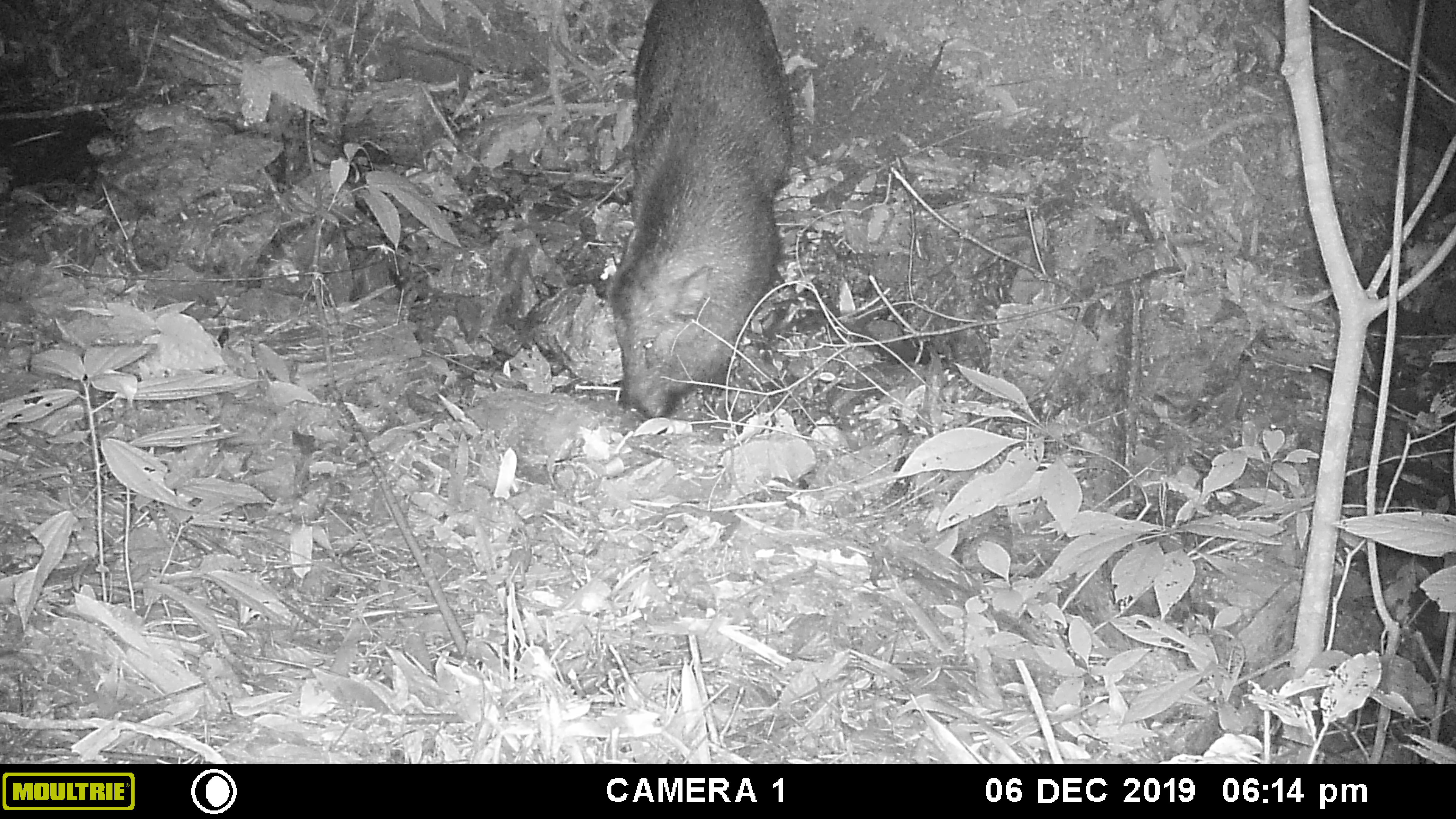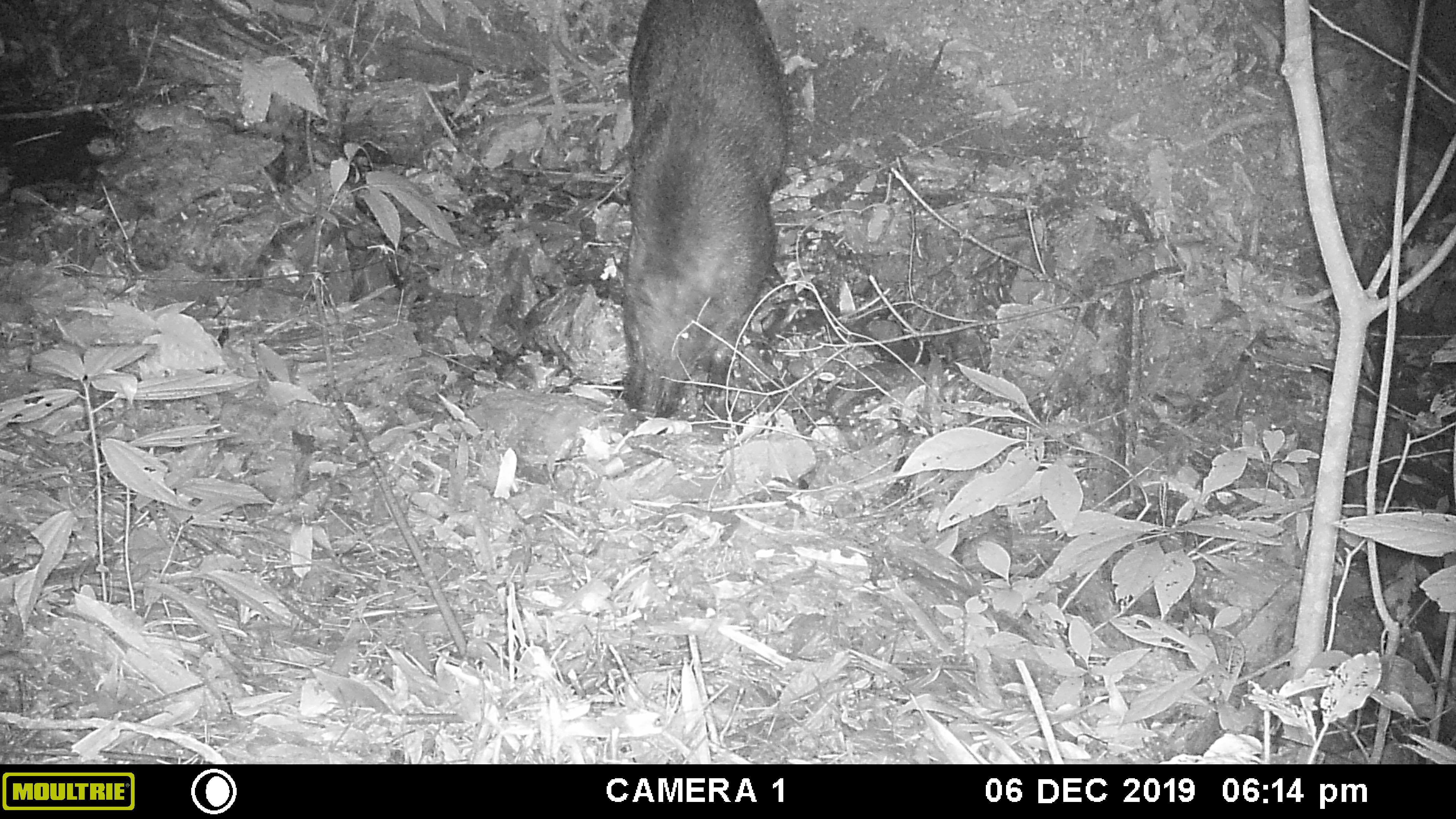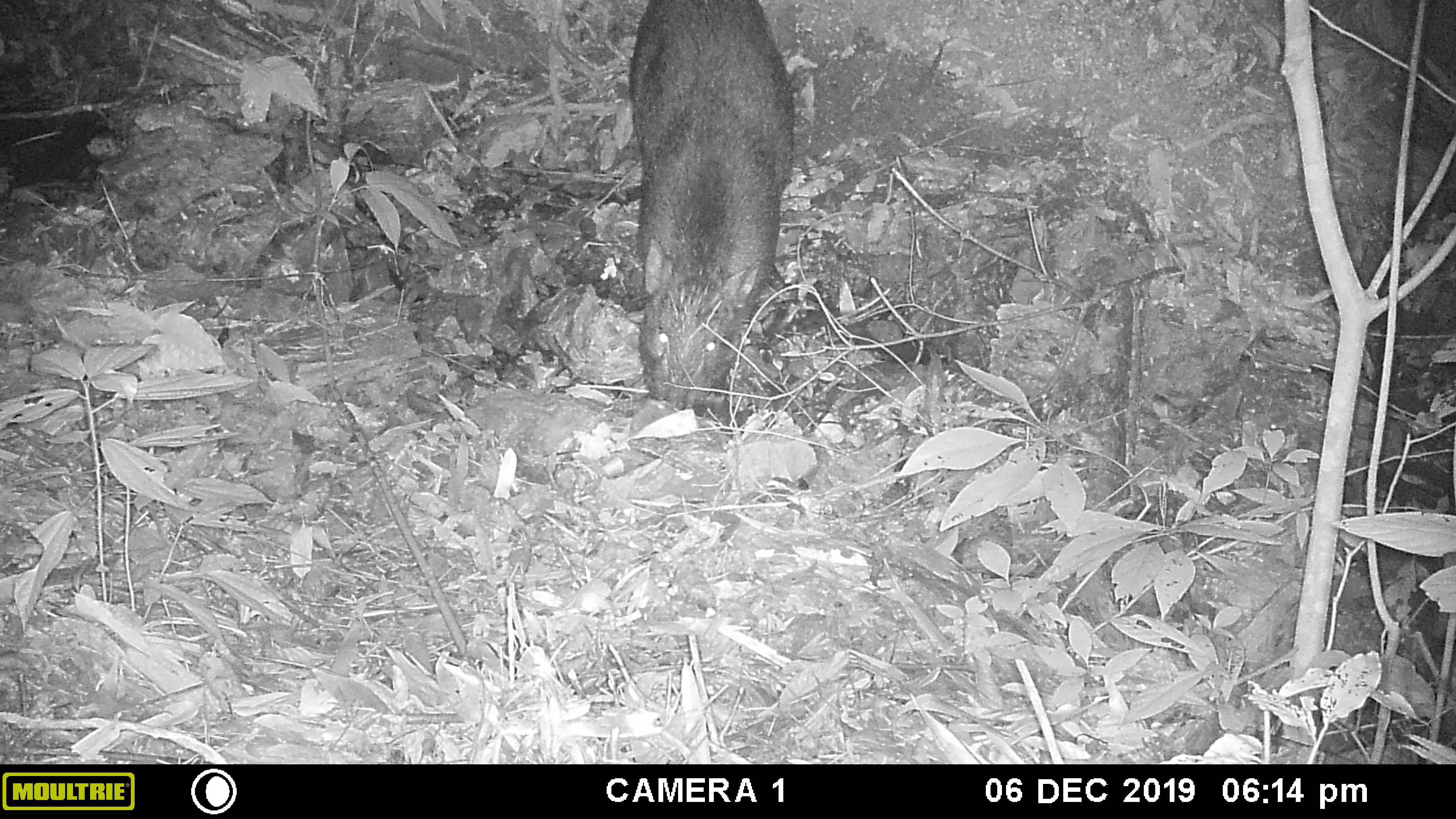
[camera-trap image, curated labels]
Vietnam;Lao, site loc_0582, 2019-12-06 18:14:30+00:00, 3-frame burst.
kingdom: Animalia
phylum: Chordata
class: Mammalia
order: Artiodactyla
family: Suidae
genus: Sus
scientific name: Sus scrofa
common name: eurasian wild pig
Eurasian wild pig (Sus scrofa). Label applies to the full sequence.